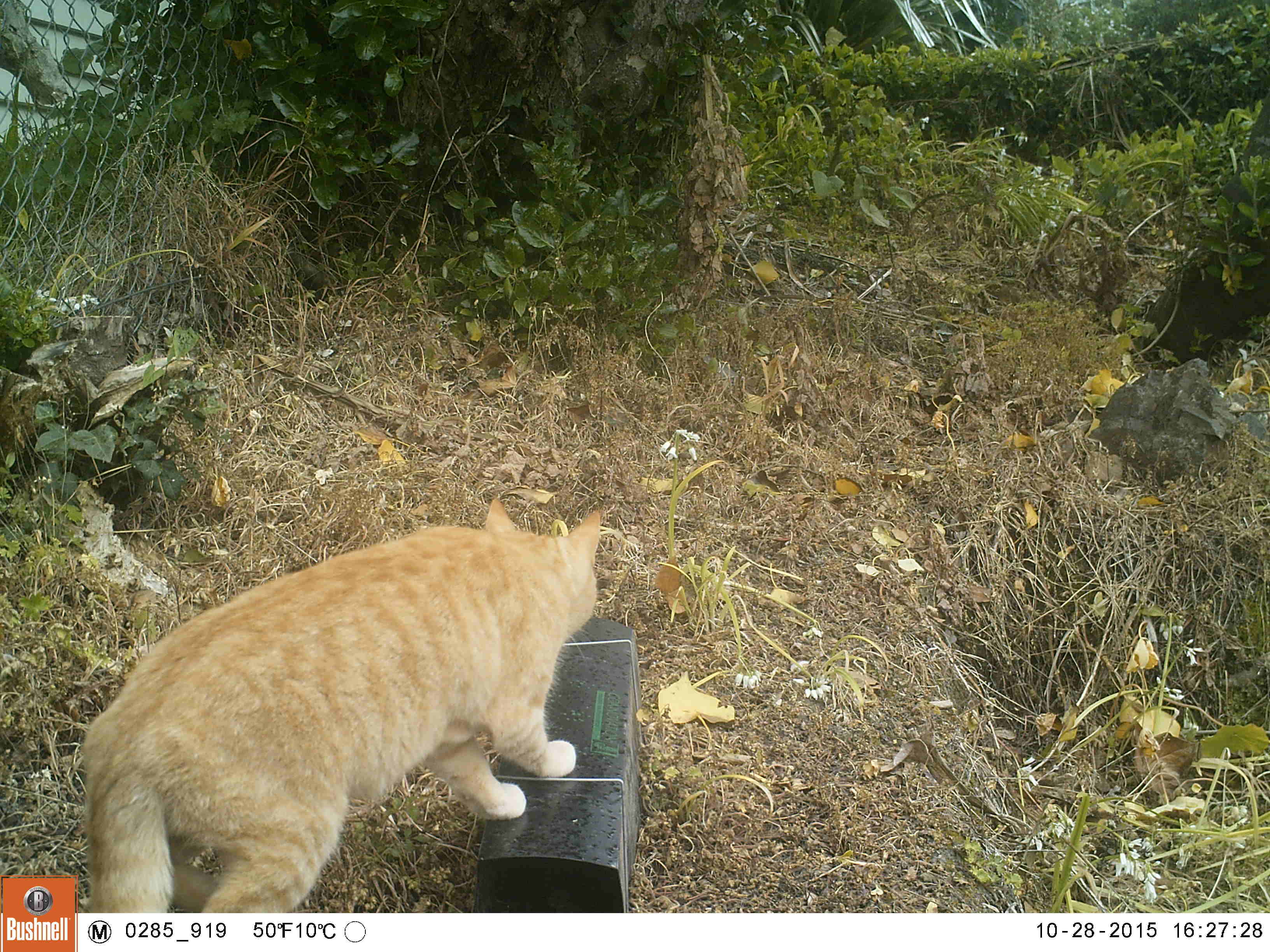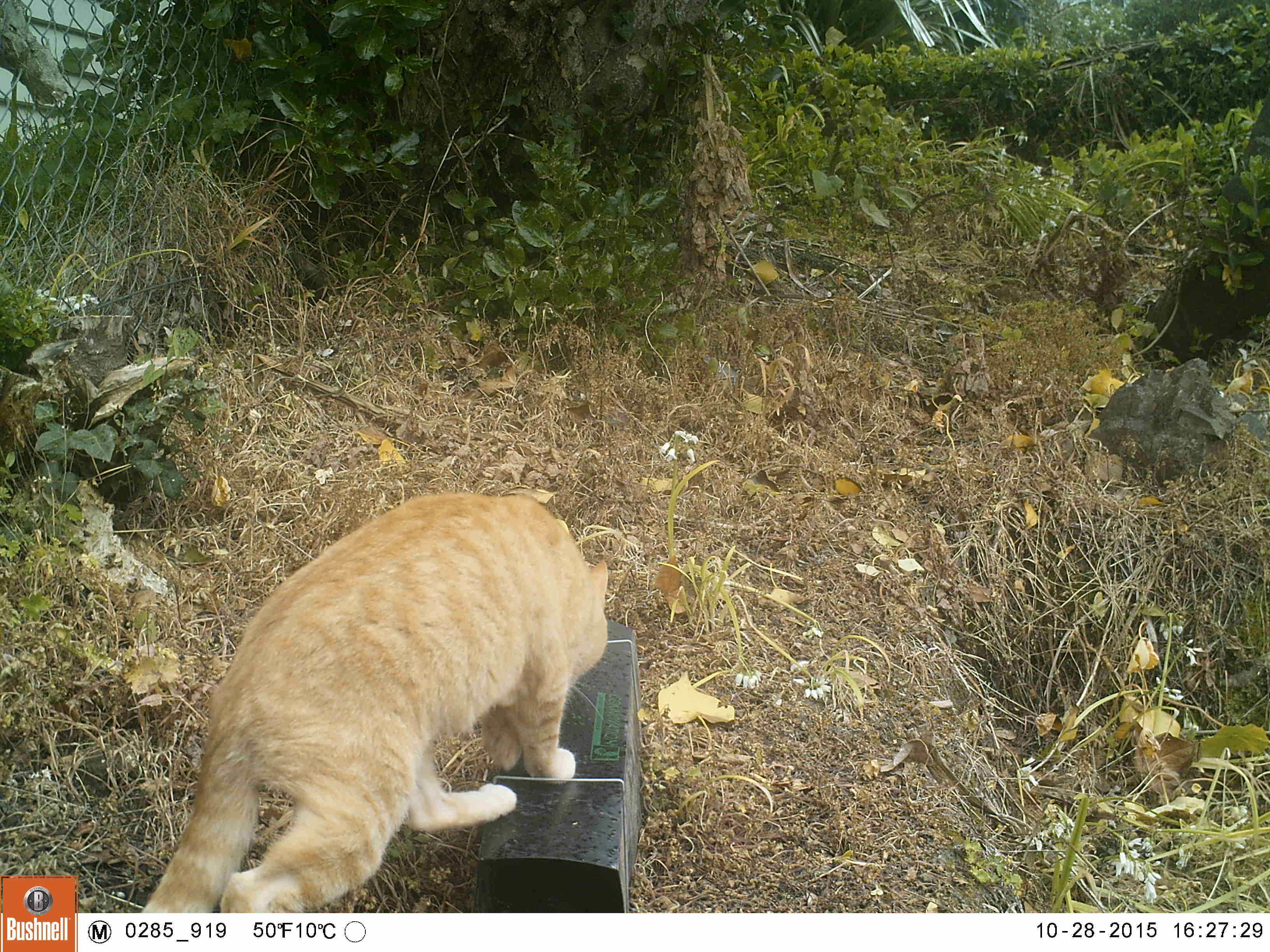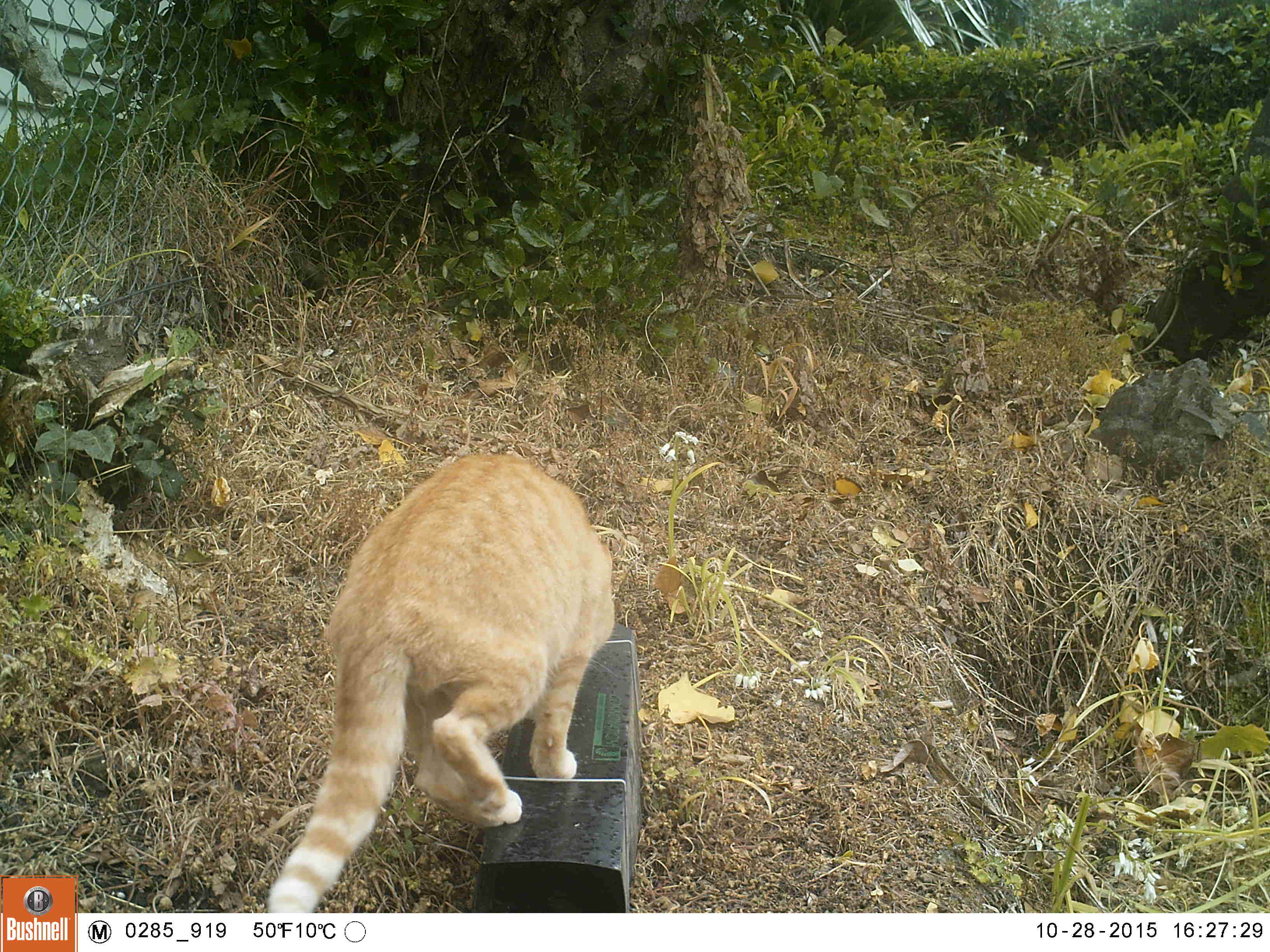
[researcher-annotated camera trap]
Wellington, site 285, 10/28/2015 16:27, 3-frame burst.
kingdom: Animalia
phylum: Chordata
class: Mammalia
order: Carnivora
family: Felidae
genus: Felis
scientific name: Felis catus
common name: cat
Cat (Felis catus).